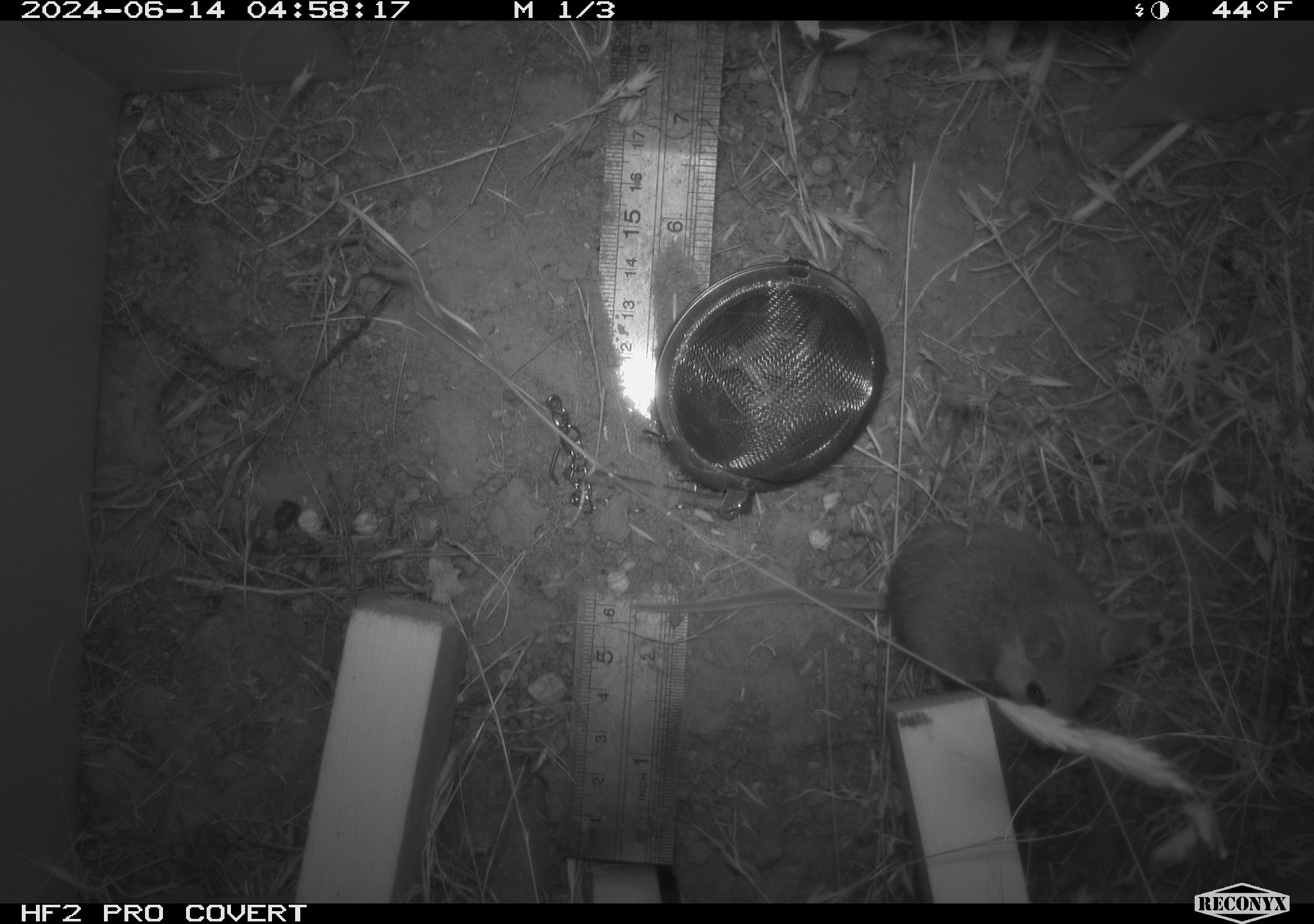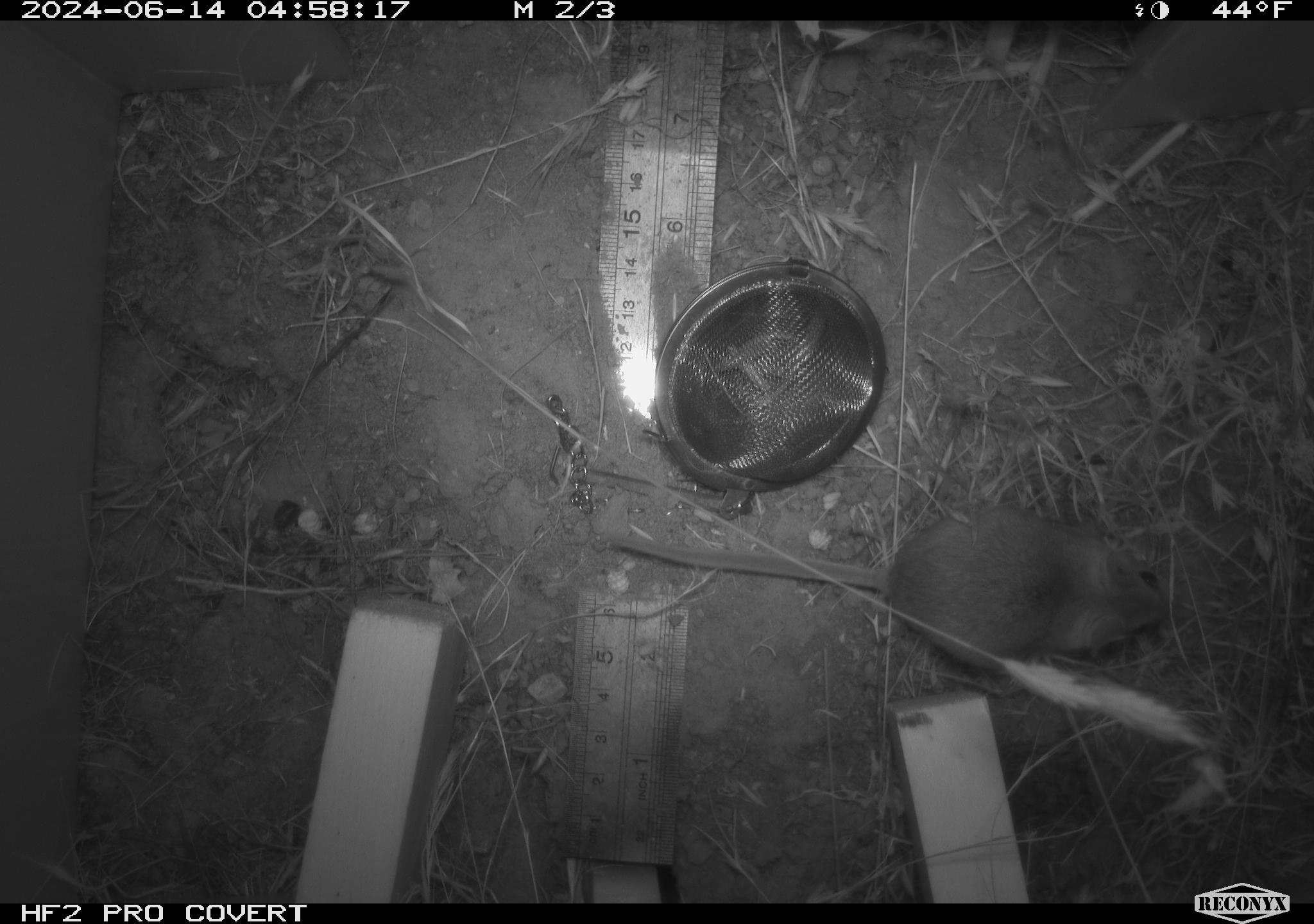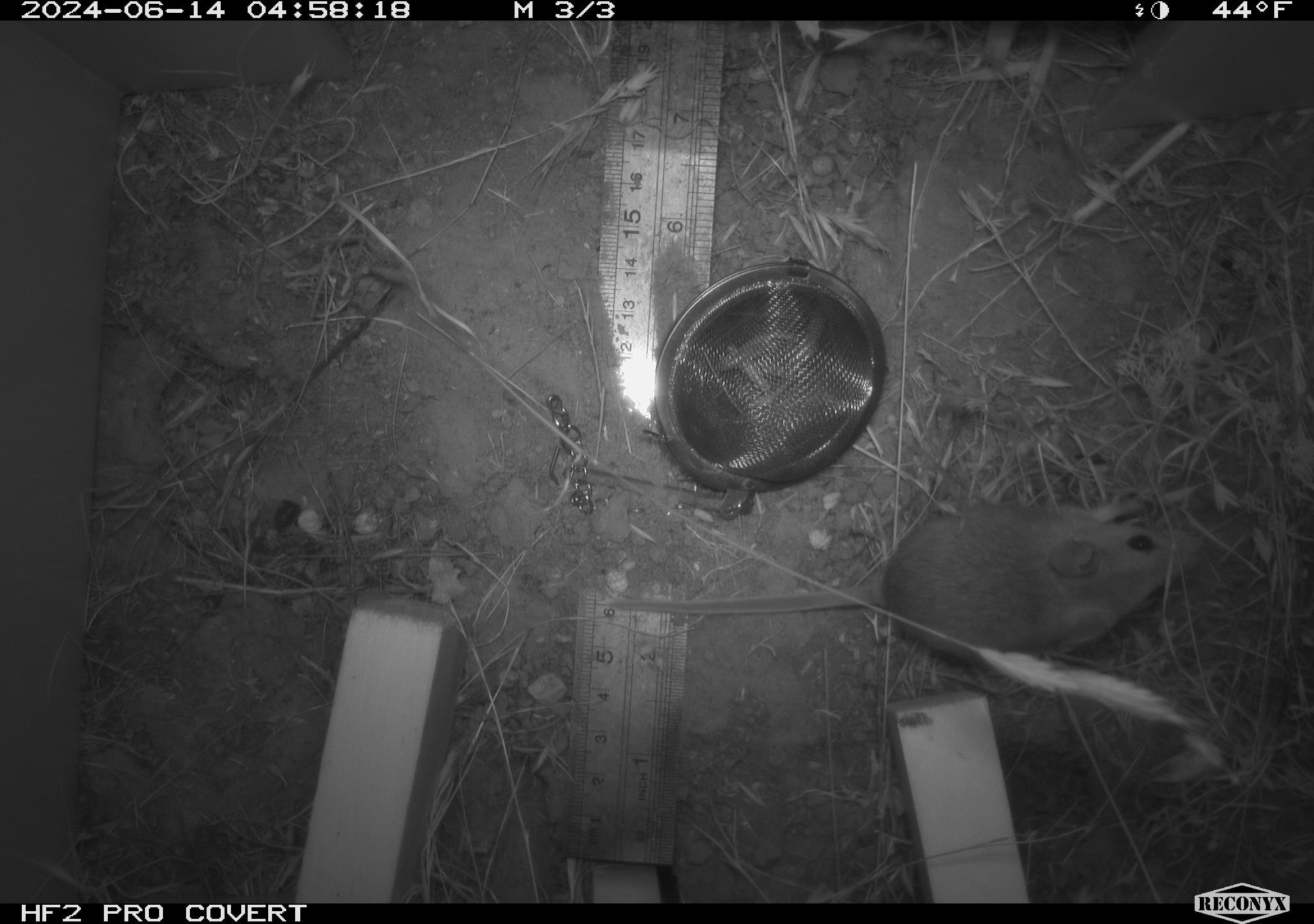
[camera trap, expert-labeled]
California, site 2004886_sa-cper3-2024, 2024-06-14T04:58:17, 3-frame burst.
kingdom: Animalia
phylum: Chordata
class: Mammalia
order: Rodentia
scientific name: Rodentia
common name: rodent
Rodent (Rodentia).